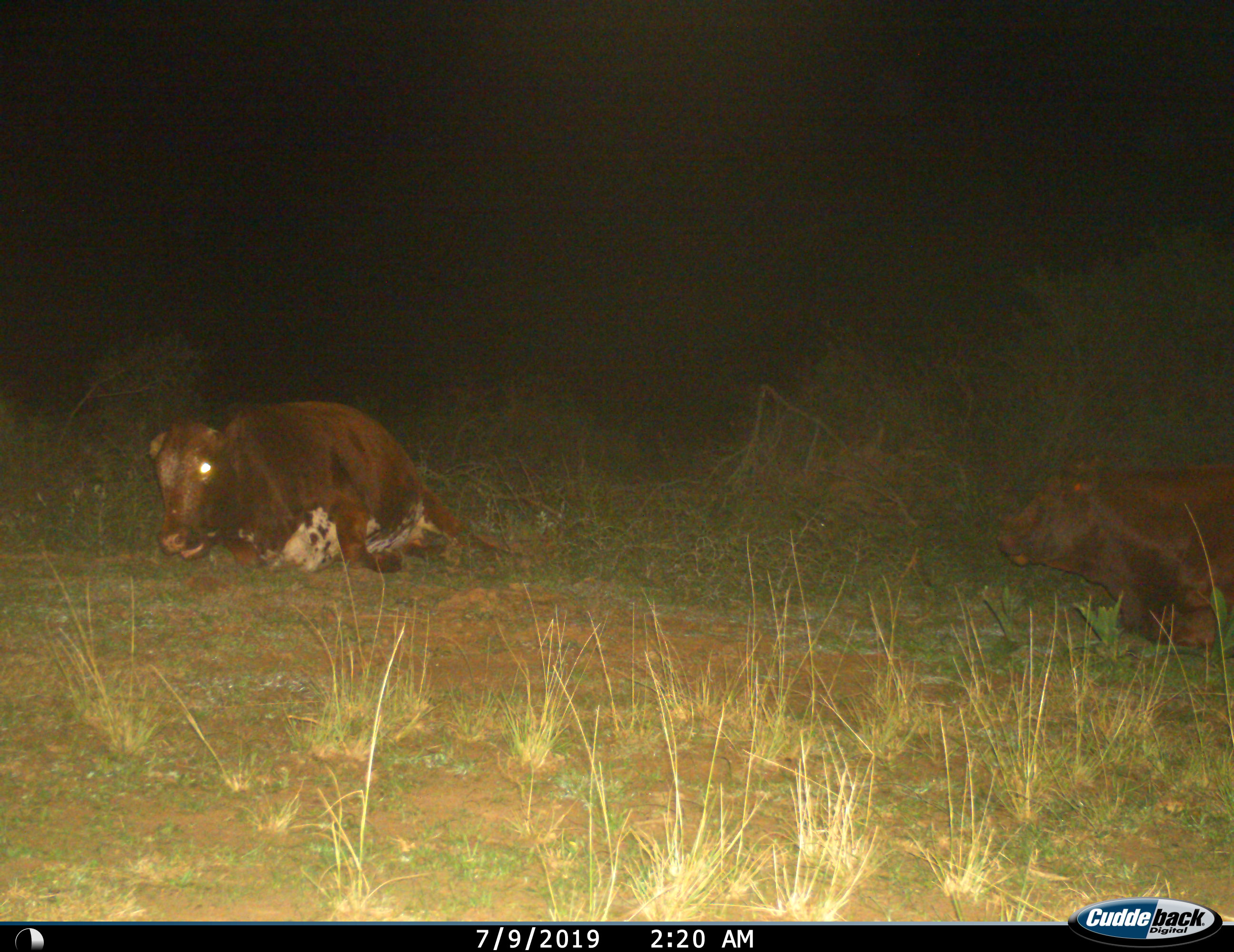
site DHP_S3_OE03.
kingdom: Animalia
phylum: Chordata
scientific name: Vertebrata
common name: domestic animal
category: domesticanimal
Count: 2.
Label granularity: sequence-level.